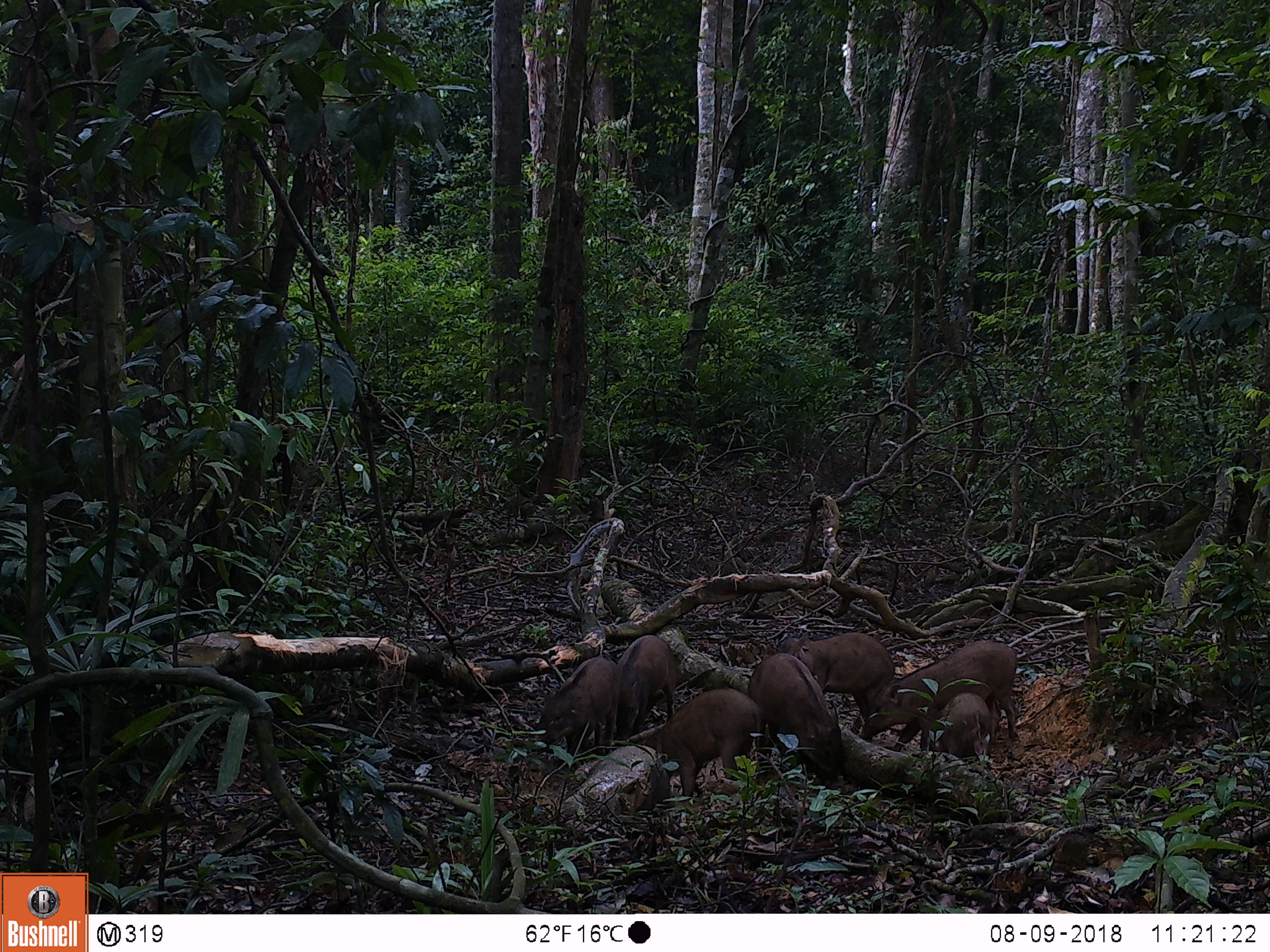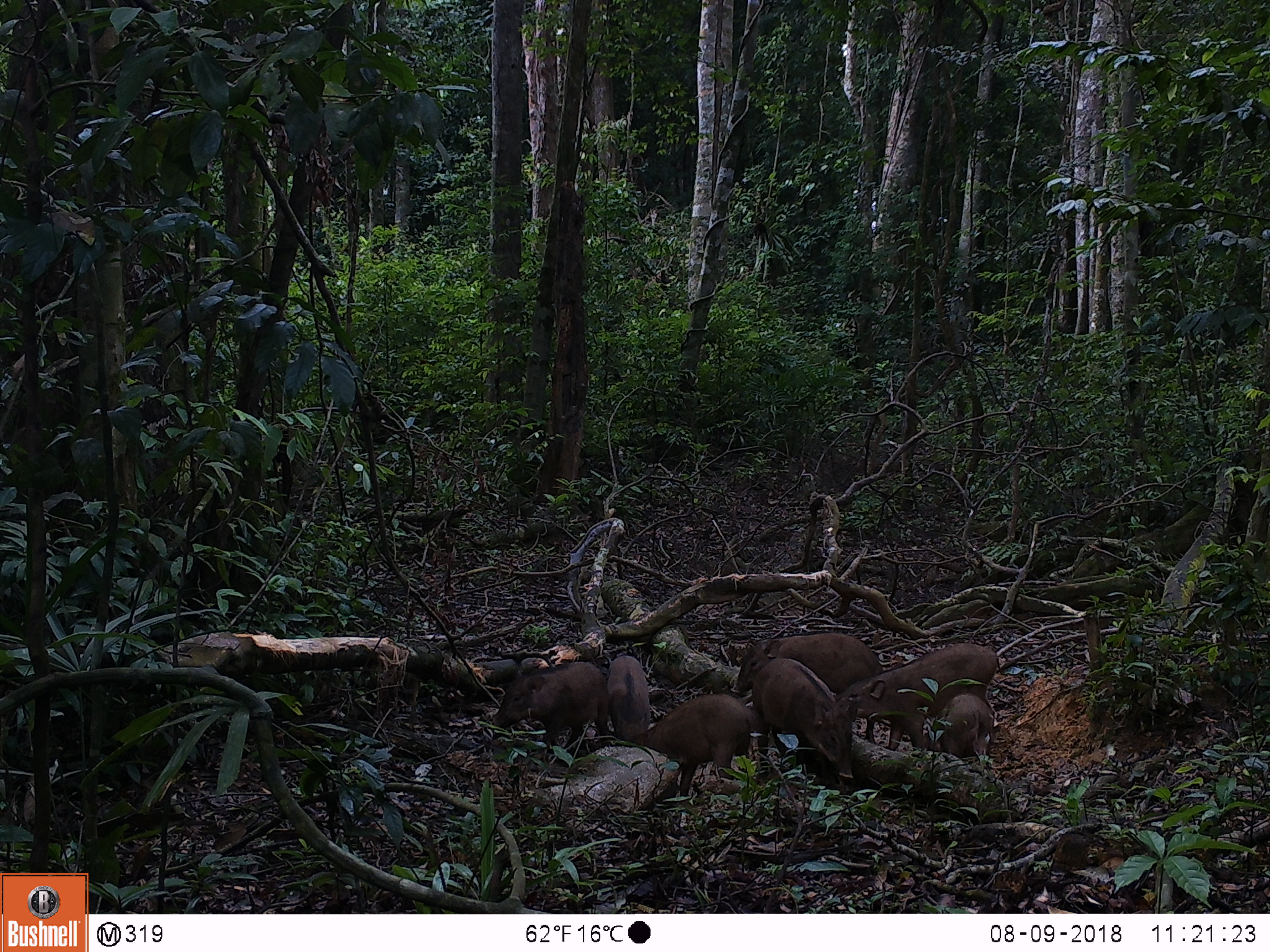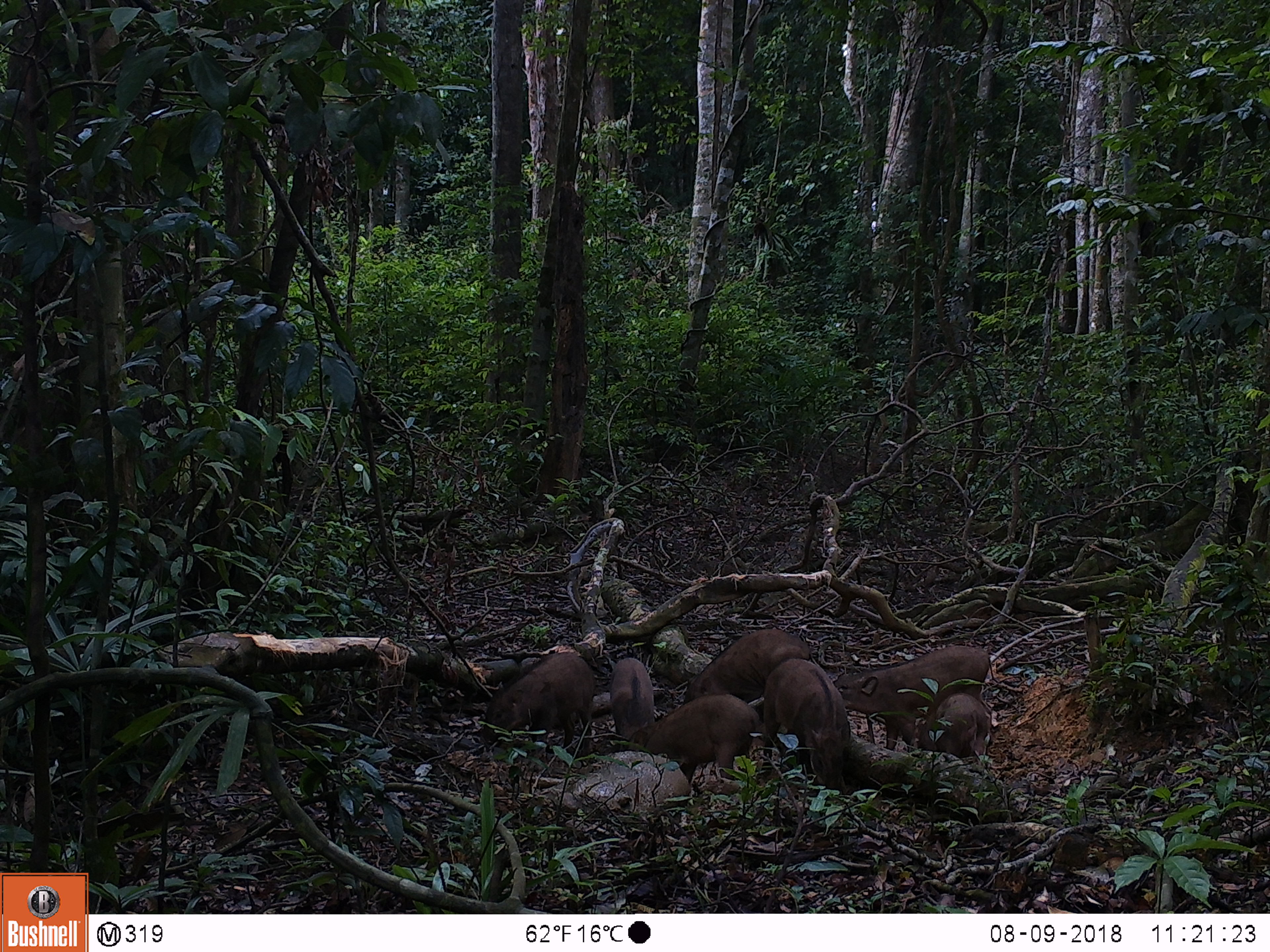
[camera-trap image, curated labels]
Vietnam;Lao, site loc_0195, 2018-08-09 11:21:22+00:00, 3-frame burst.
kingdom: Animalia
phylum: Chordata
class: Mammalia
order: Artiodactyla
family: Suidae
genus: Sus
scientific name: Sus scrofa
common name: eurasian wild pig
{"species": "eurasian wild pig (Sus scrofa)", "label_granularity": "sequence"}